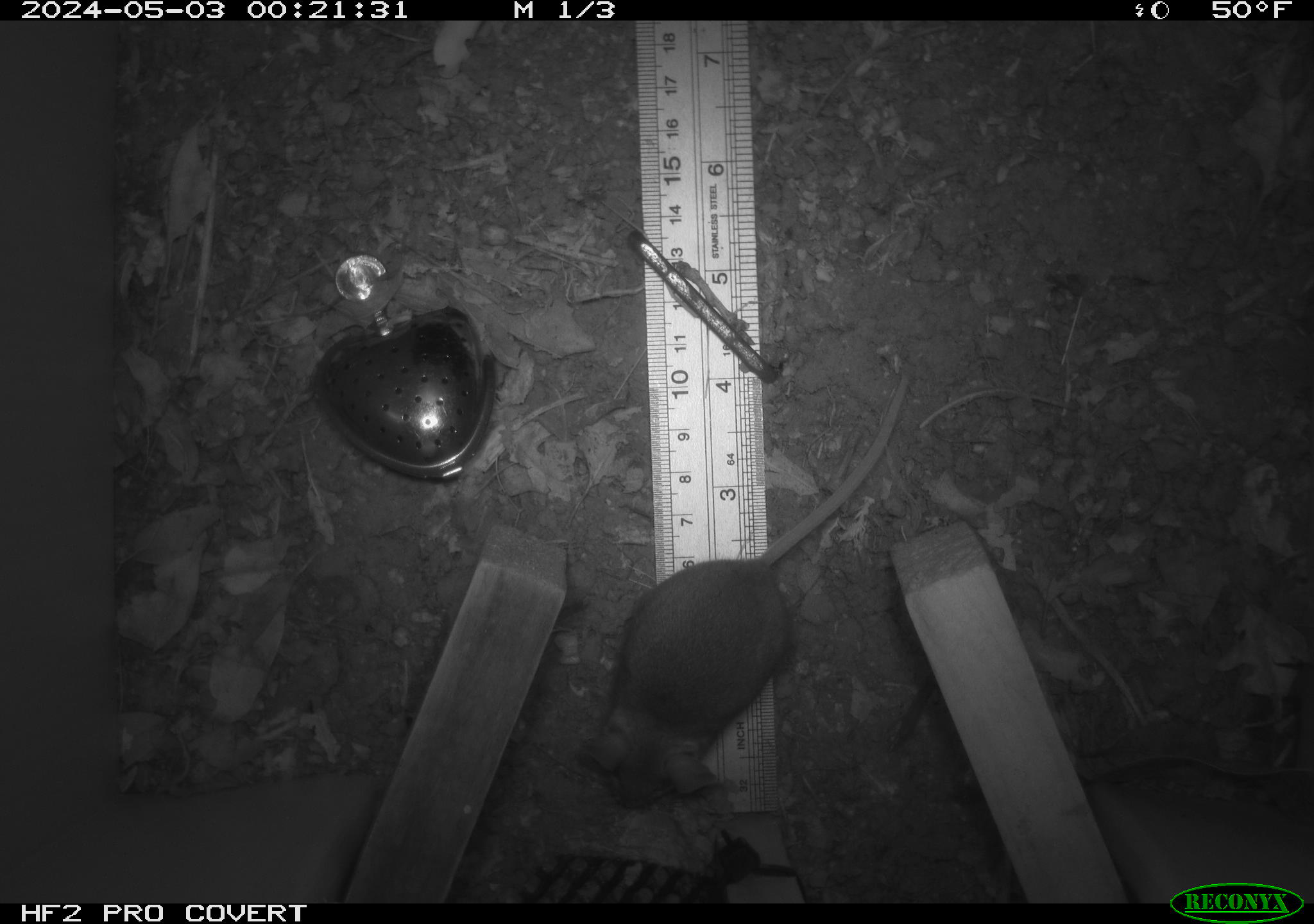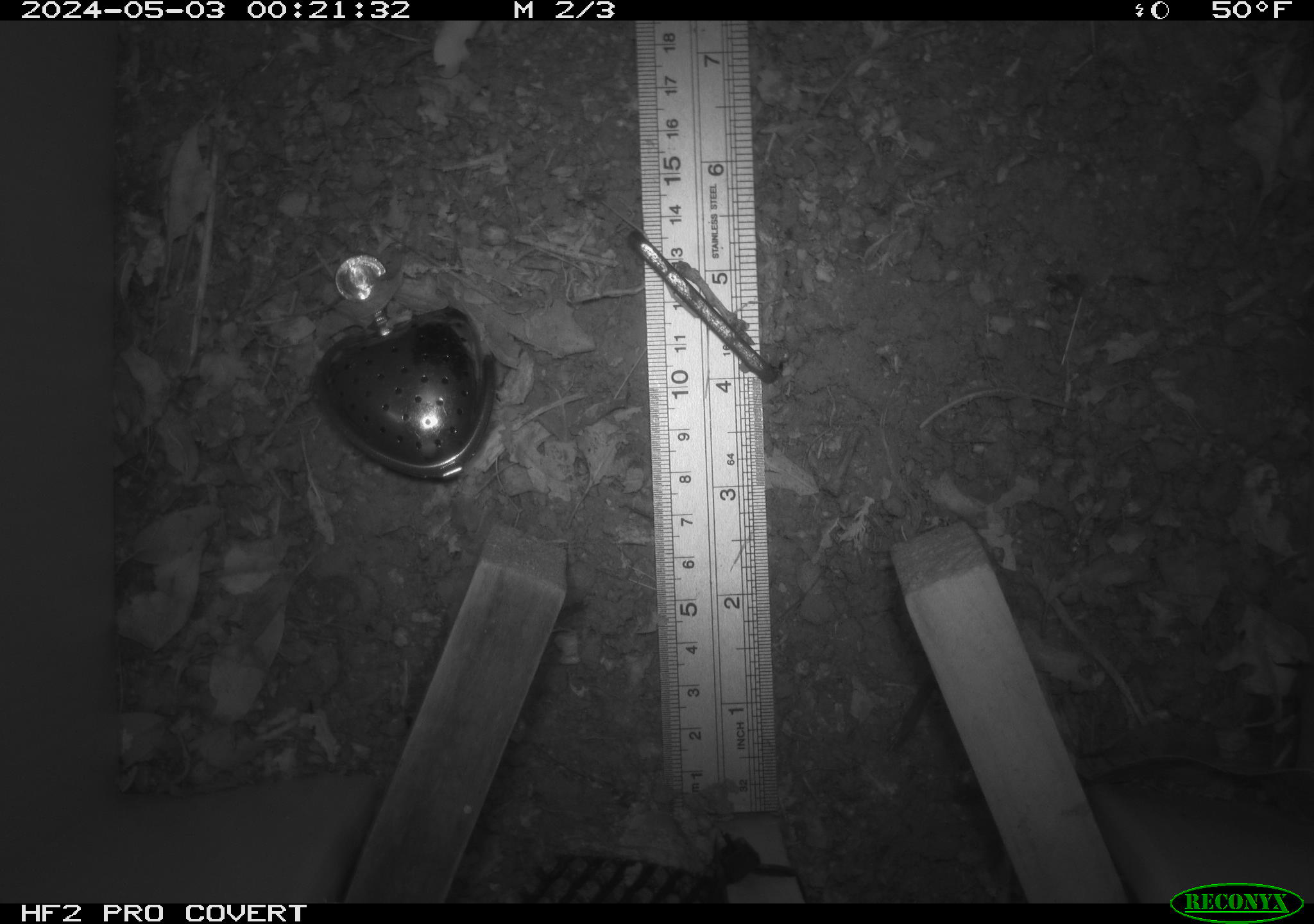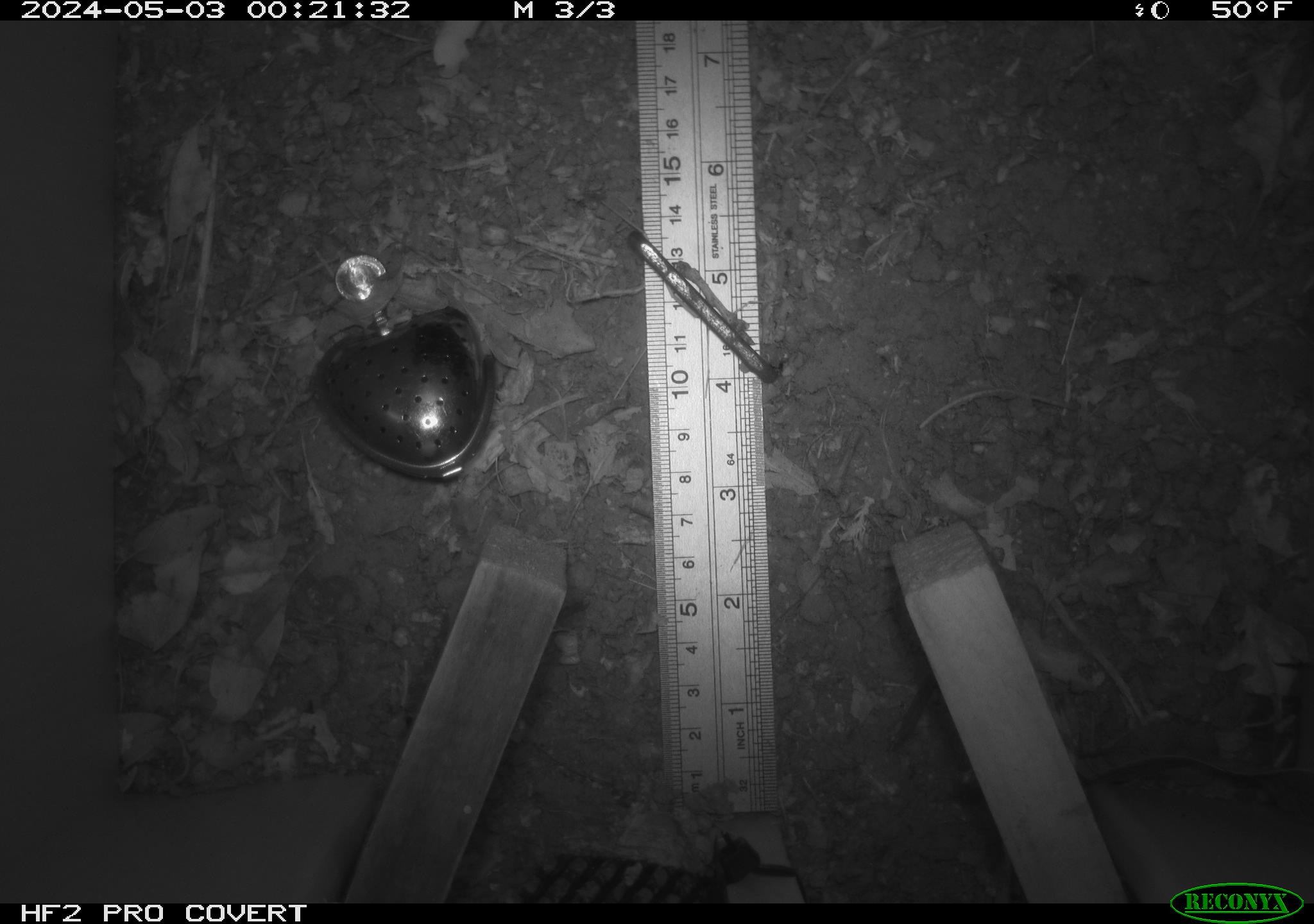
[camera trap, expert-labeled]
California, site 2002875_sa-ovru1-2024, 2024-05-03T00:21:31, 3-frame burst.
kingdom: Animalia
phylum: Chordata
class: Mammalia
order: Rodentia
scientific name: Rodentia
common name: rodent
Rodent (Rodentia).